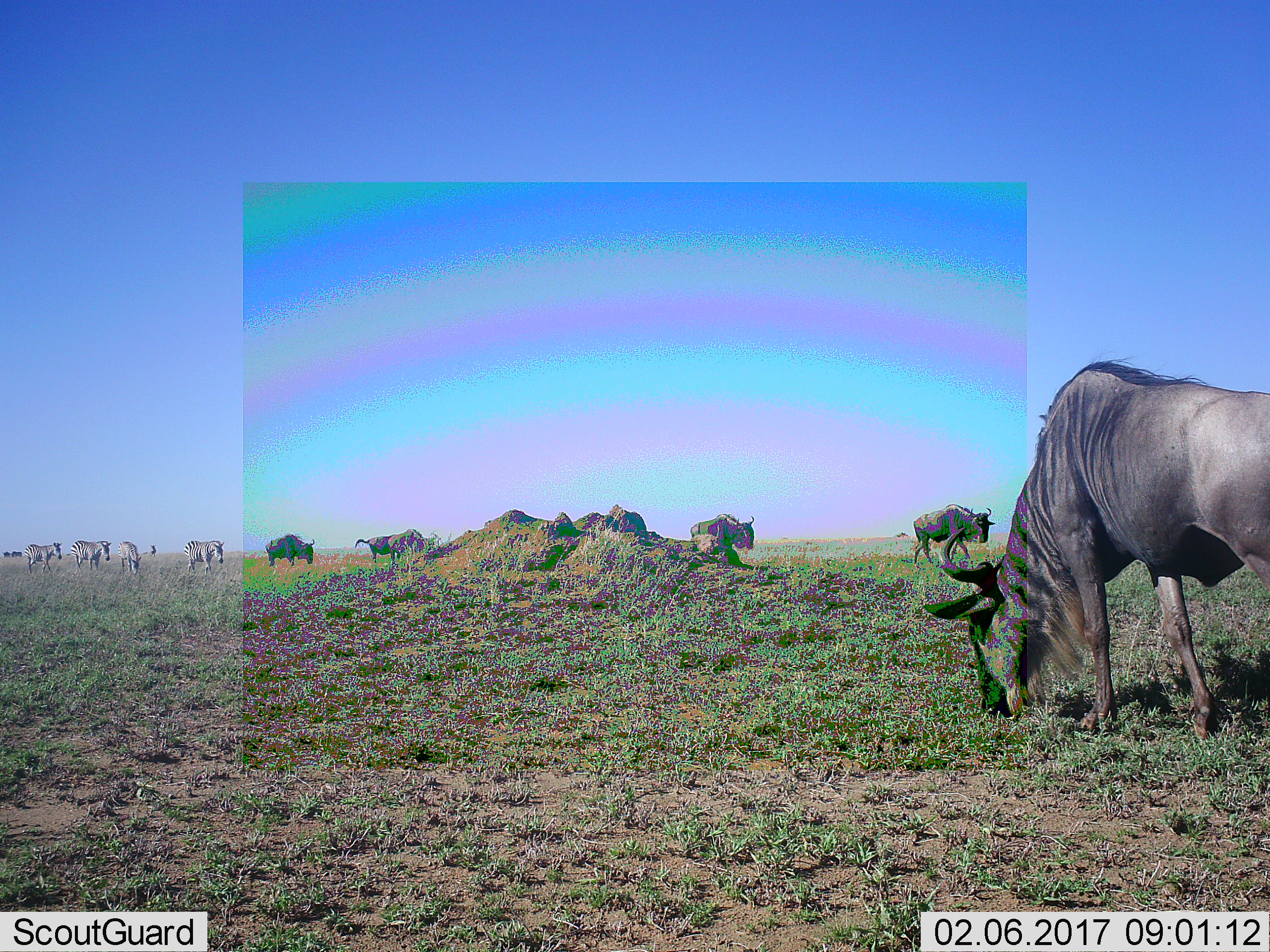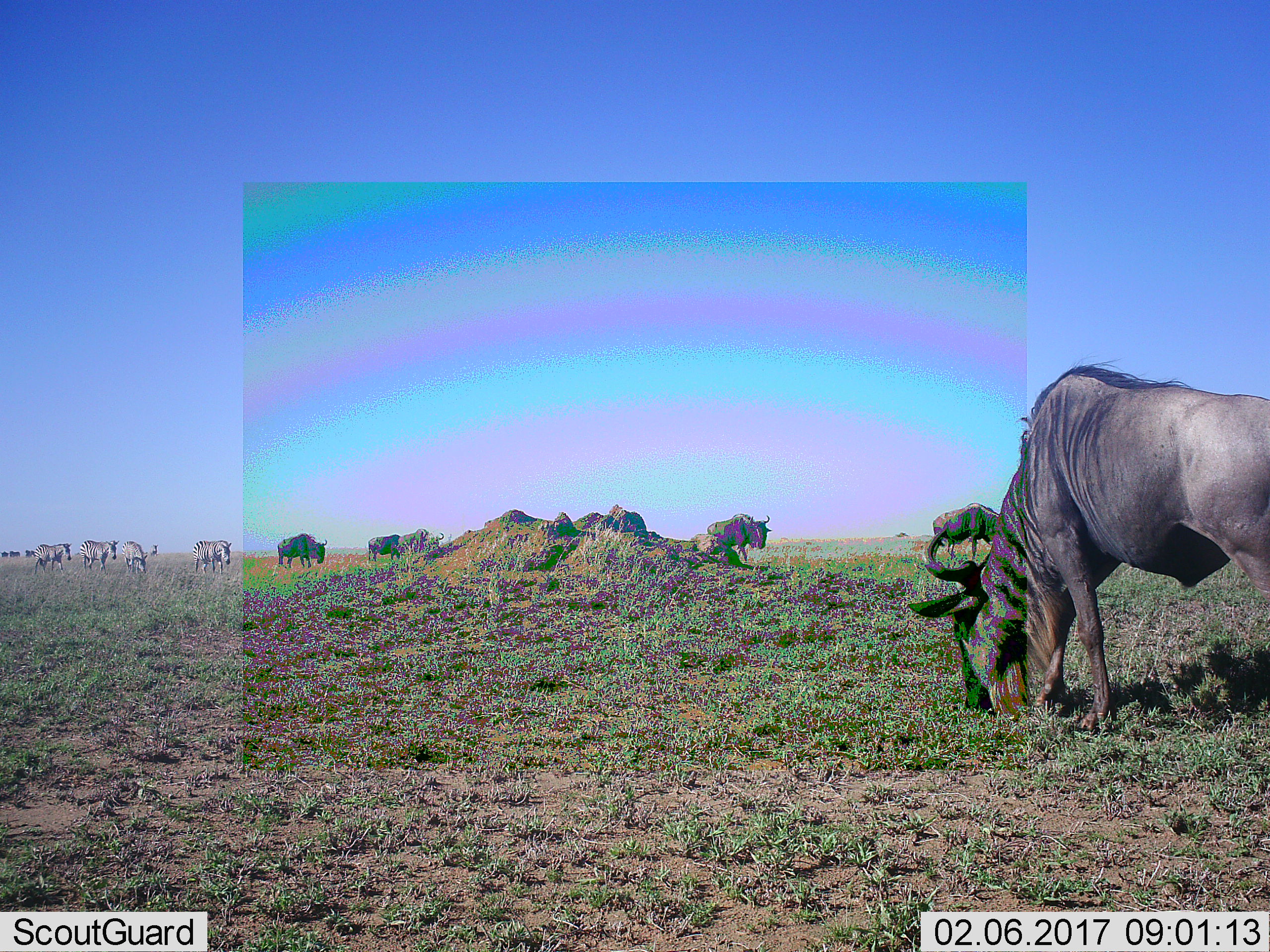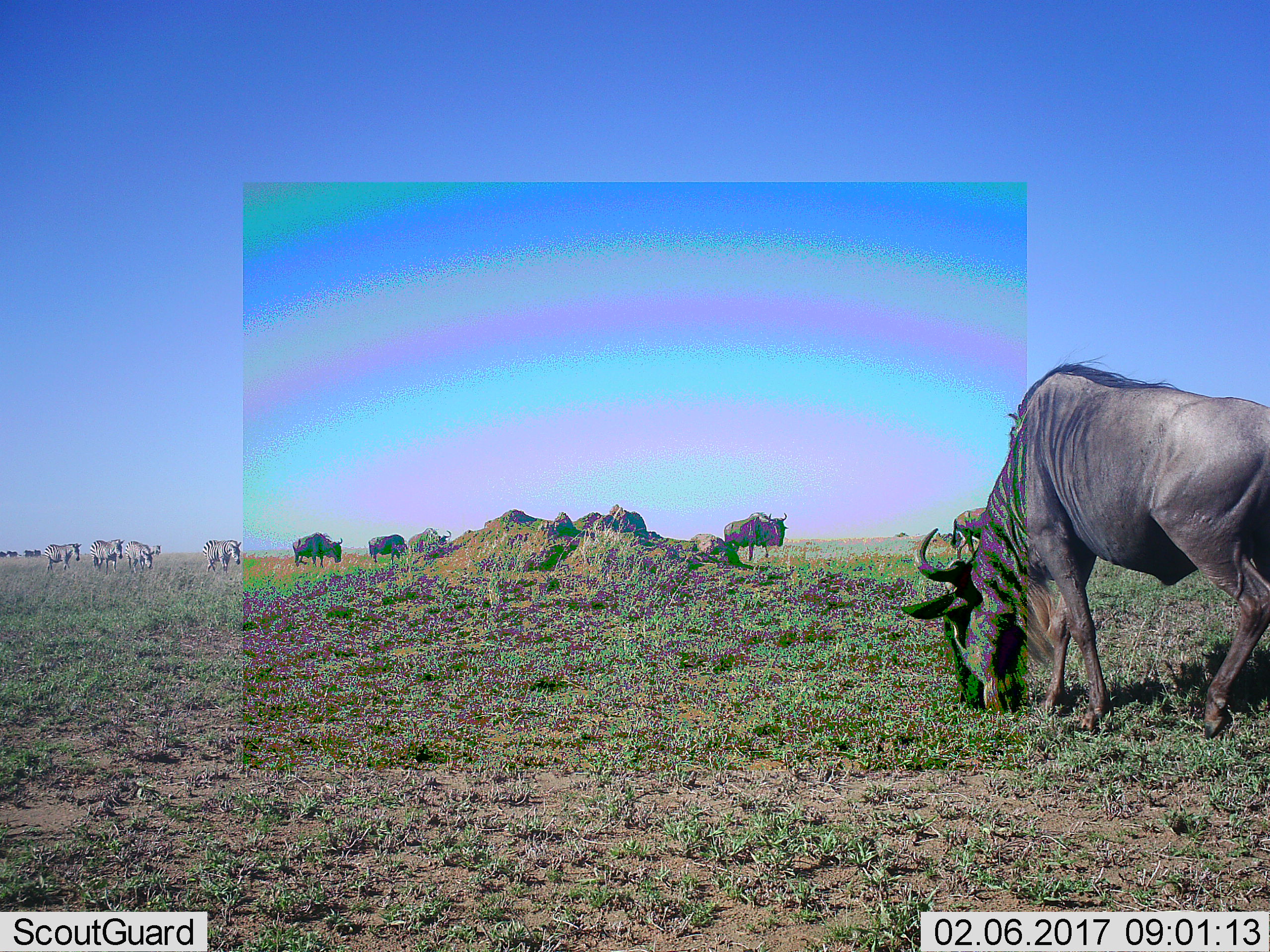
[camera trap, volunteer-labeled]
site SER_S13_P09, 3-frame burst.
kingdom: Animalia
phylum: Chordata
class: Mammalia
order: Artiodactyla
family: Bovidae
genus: Connochaetes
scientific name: Connochaetes taurinus taurinus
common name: blue wildebeest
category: wildebeestblue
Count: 6.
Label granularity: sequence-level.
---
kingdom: Animalia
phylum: Chordata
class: Mammalia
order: Perissodactyla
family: Equidae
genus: Equus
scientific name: Equus quagga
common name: plains zebra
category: zebraplains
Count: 5.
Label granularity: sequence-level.